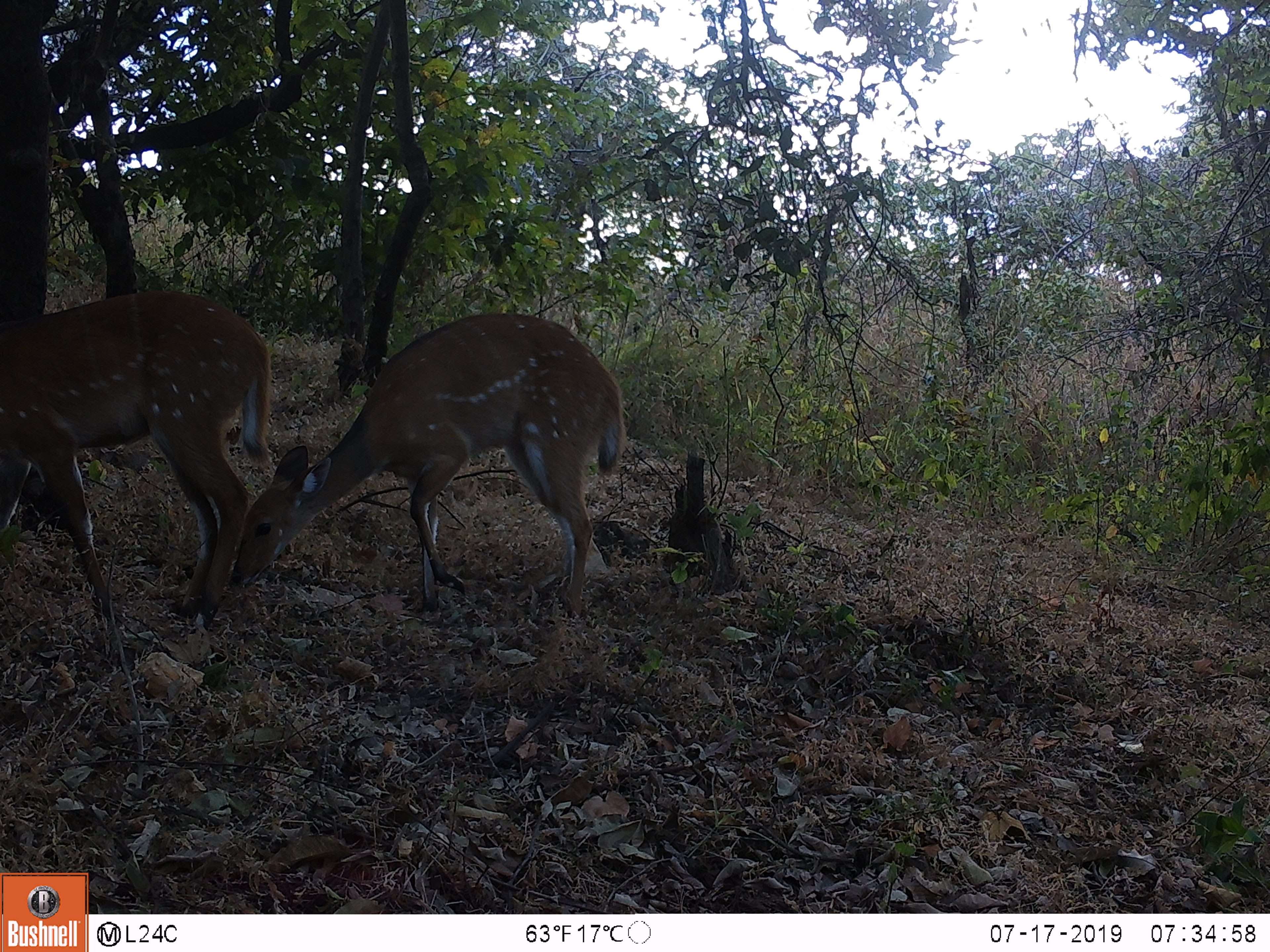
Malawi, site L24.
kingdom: Animalia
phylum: Chordata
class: Mammalia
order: Artiodactyla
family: Bovidae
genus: Tragelaphus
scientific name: Tragelaphus sylvaticus sylvaticus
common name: cape bushbuck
Cape bushbuck (Tragelaphus sylvaticus sylvaticus), count 2.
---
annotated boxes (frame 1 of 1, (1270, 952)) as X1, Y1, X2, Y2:
cape bushbuck: 229, 306, 648, 639; 0, 290, 284, 624